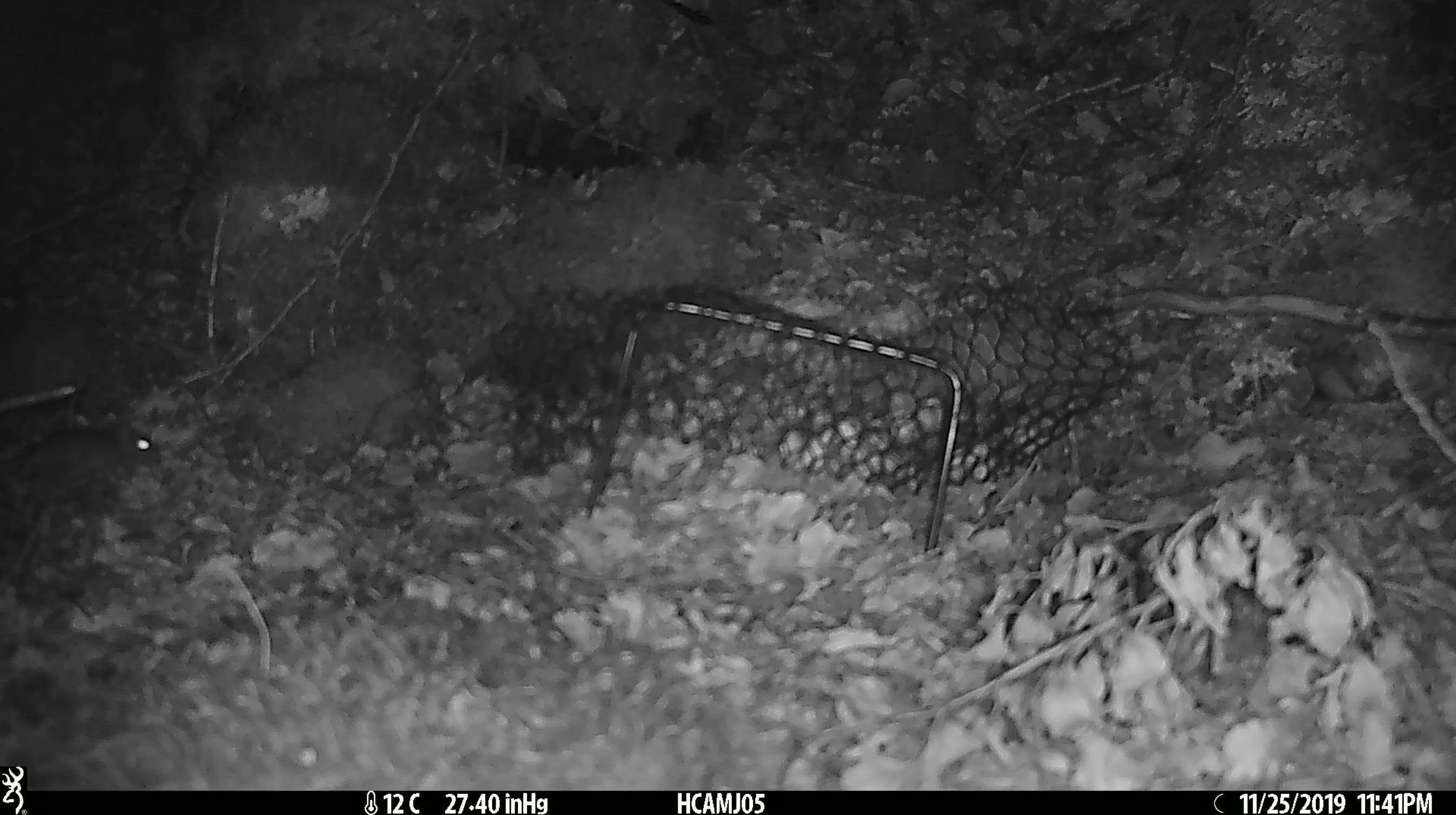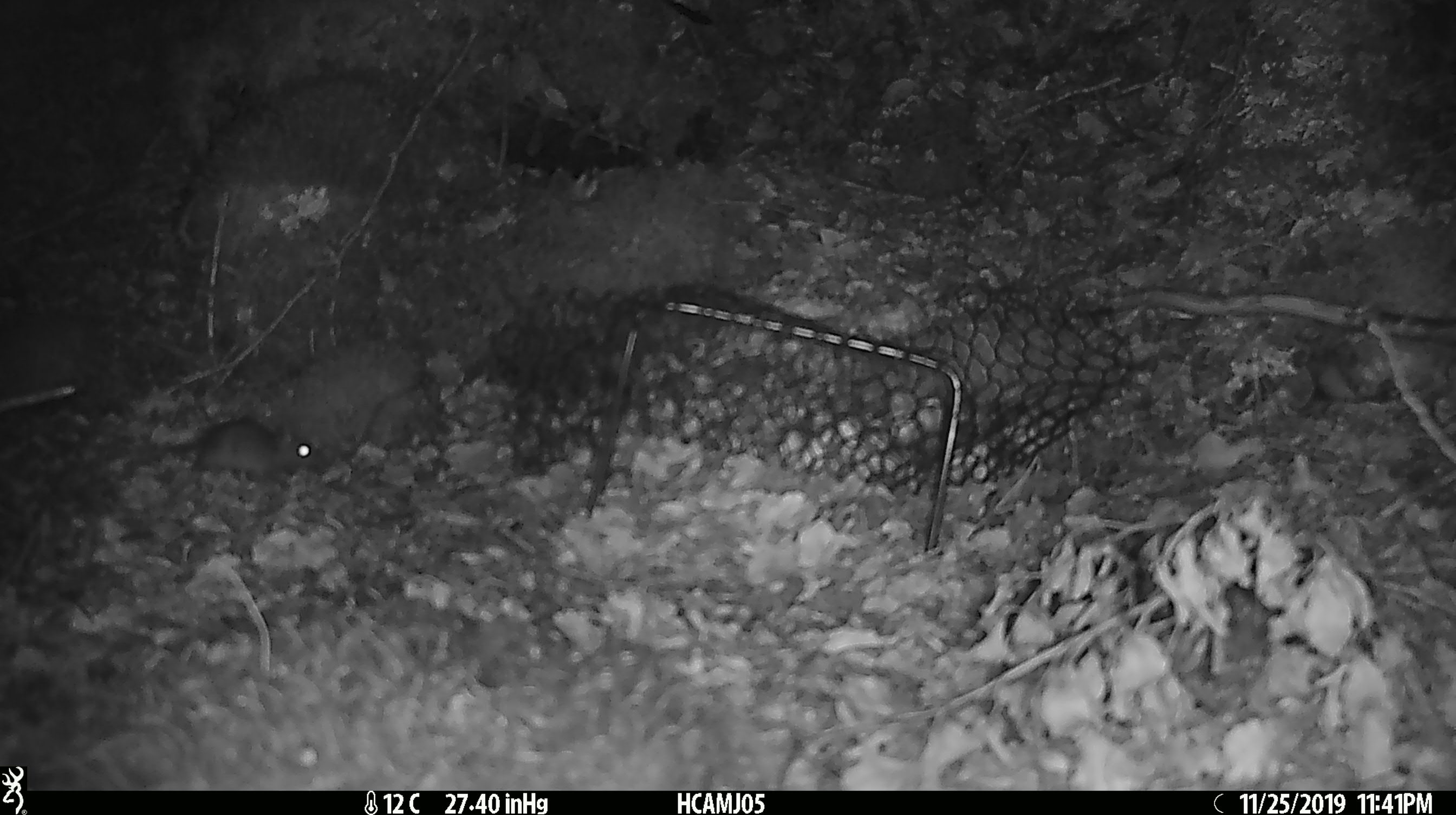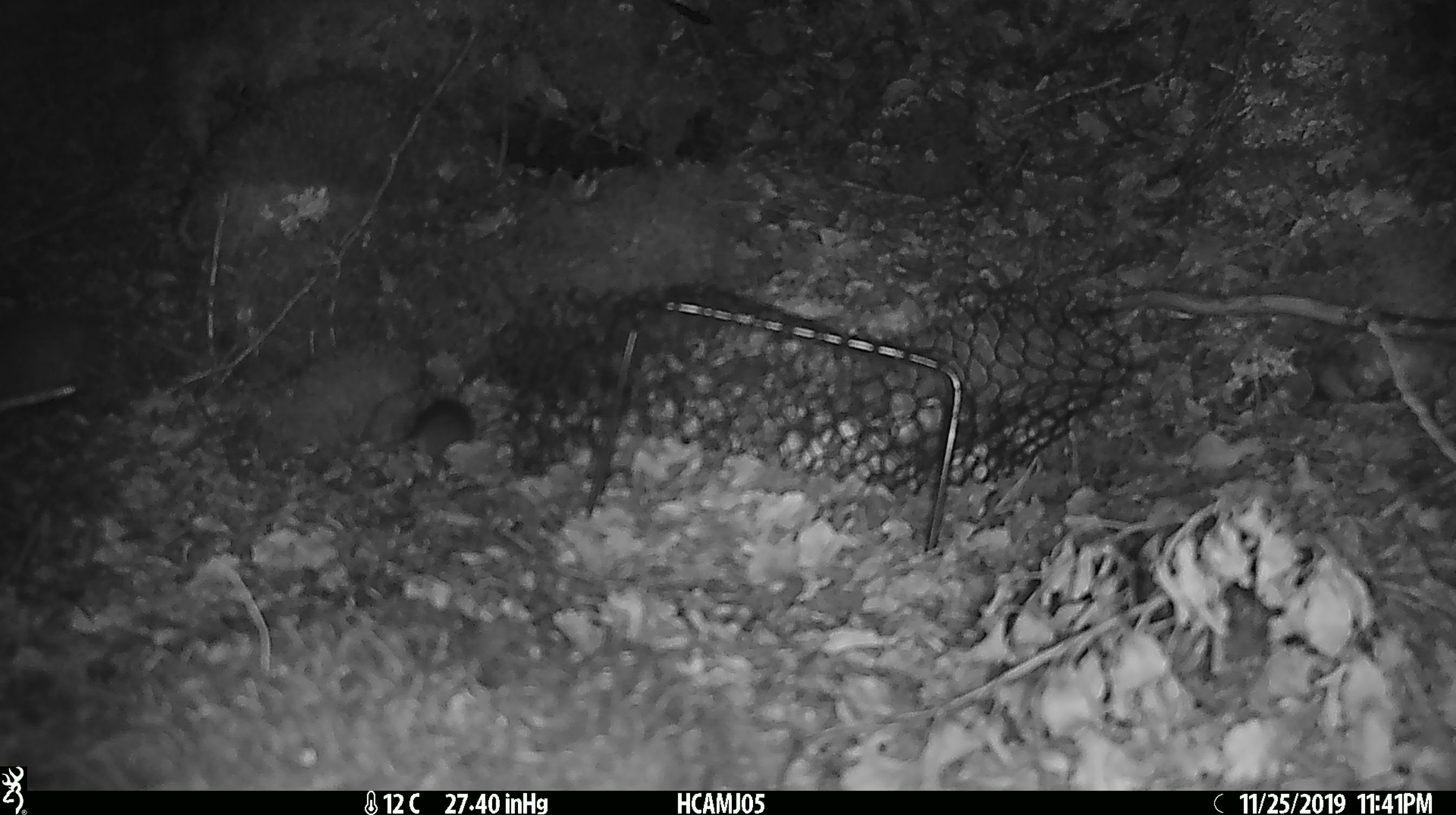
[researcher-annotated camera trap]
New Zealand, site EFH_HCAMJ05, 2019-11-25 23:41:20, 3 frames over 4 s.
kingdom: Animalia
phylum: Chordata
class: Mammalia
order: Rodentia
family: Muridae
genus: Mus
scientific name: Mus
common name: mouse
Mouse (Mus).